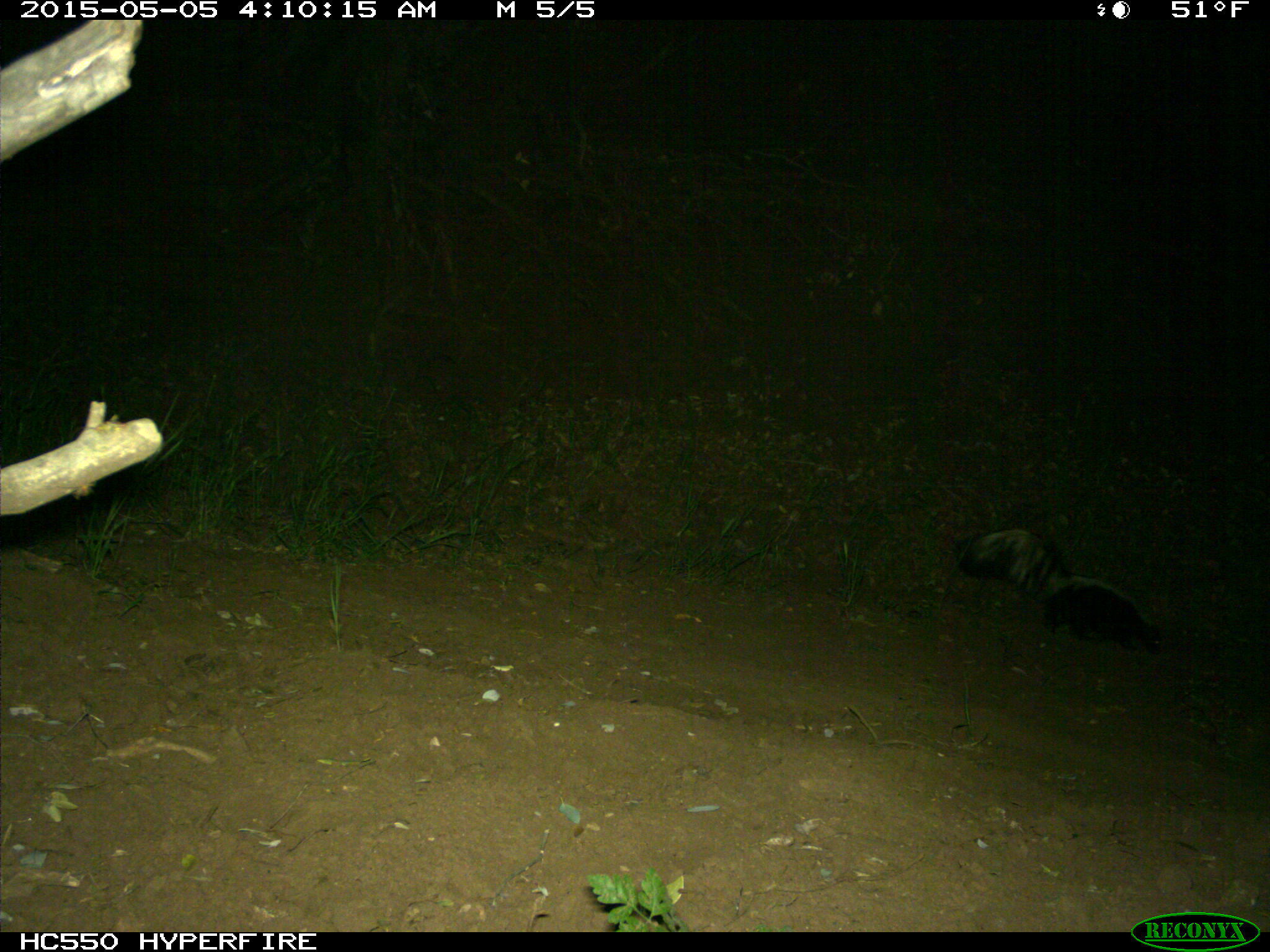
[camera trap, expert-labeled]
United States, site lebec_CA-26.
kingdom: Animalia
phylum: Chordata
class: Mammalia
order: Carnivora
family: Mephitidae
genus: Mephitis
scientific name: Mephitis mephitis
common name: striped skunk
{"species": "Mephitis mephitis (striped skunk)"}